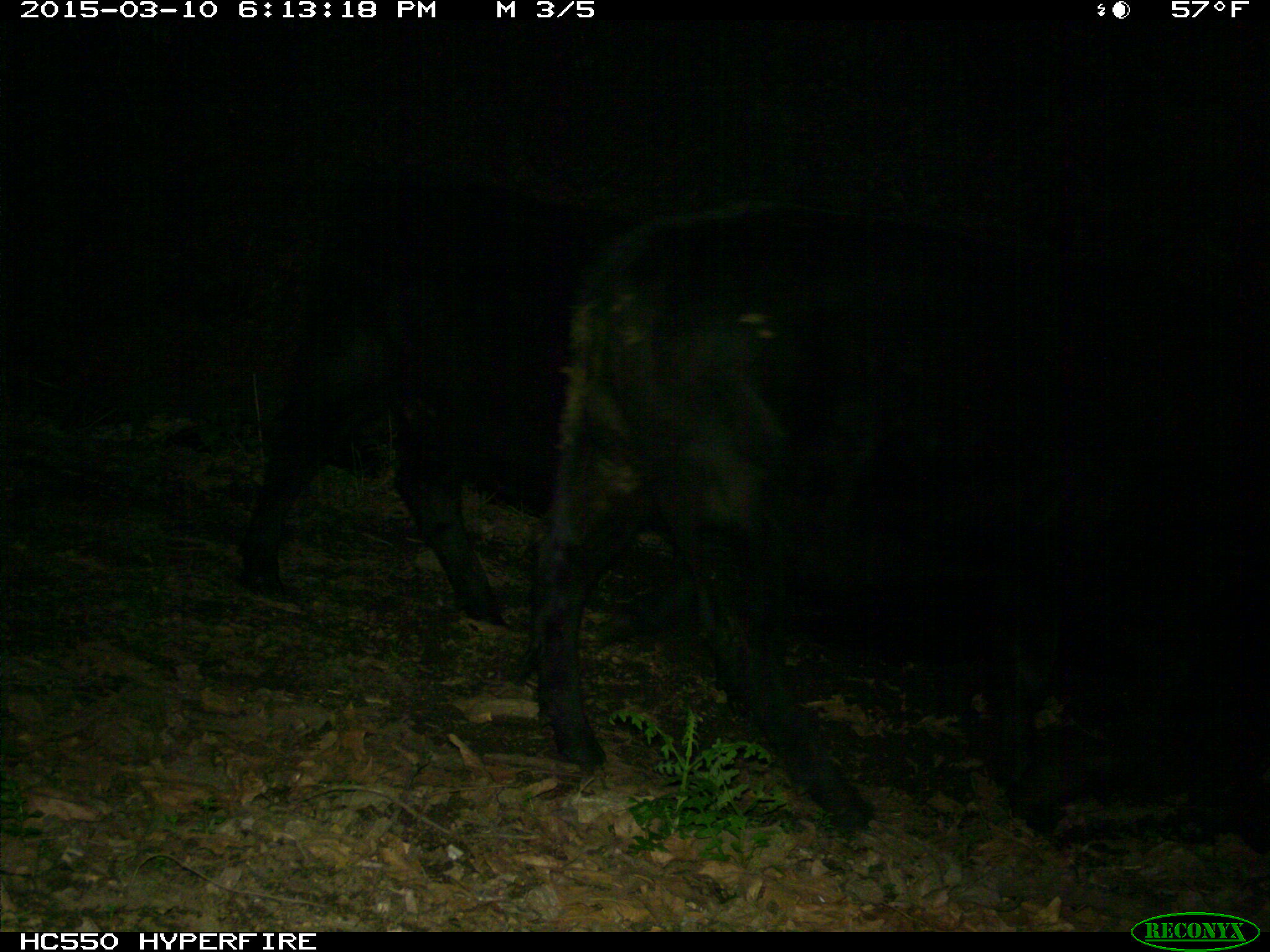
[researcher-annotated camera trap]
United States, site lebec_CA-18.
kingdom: Animalia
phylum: Chordata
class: Mammalia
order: Artiodactyla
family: Bovidae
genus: Bos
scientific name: Bos taurus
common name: domestic cow